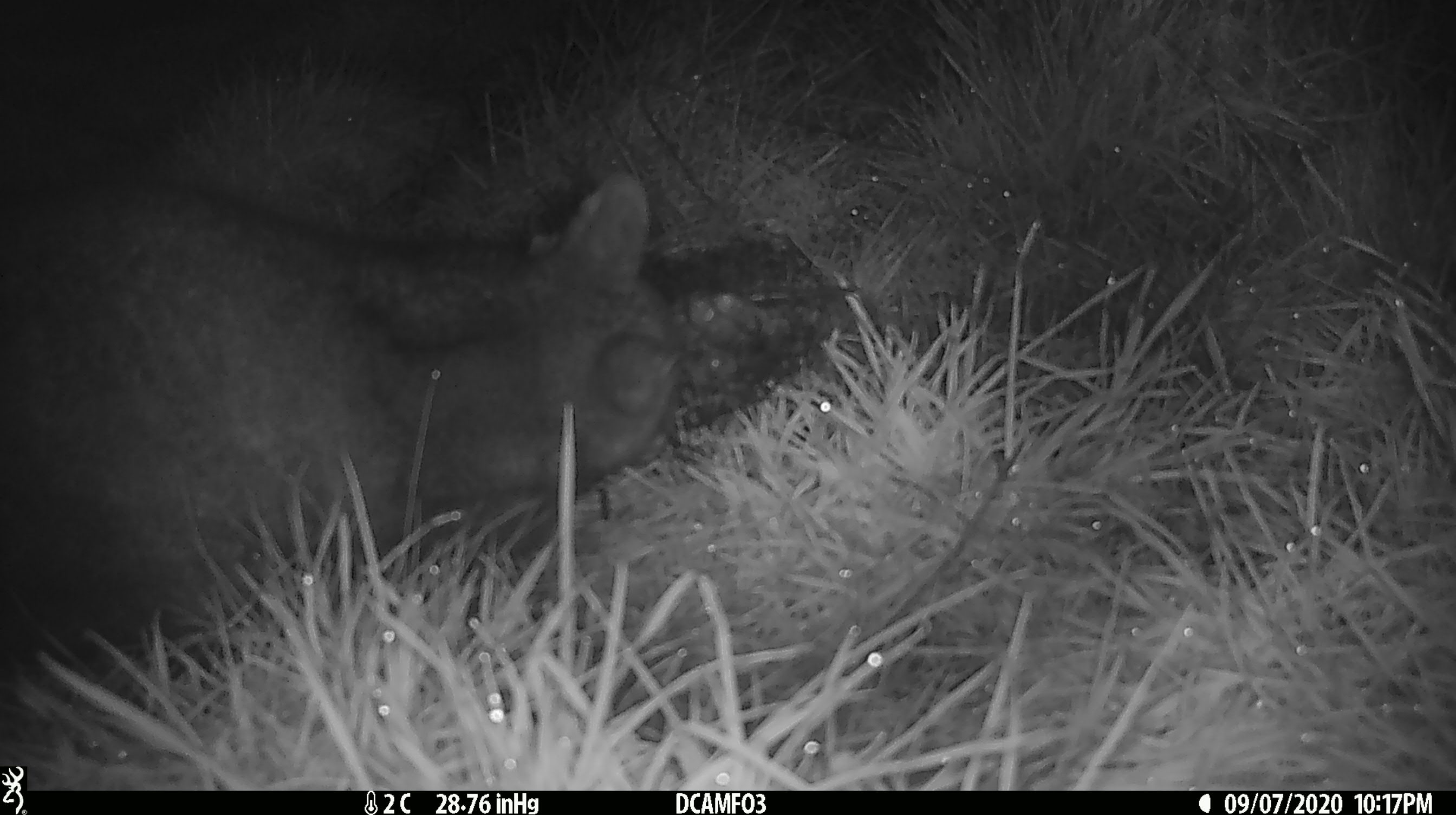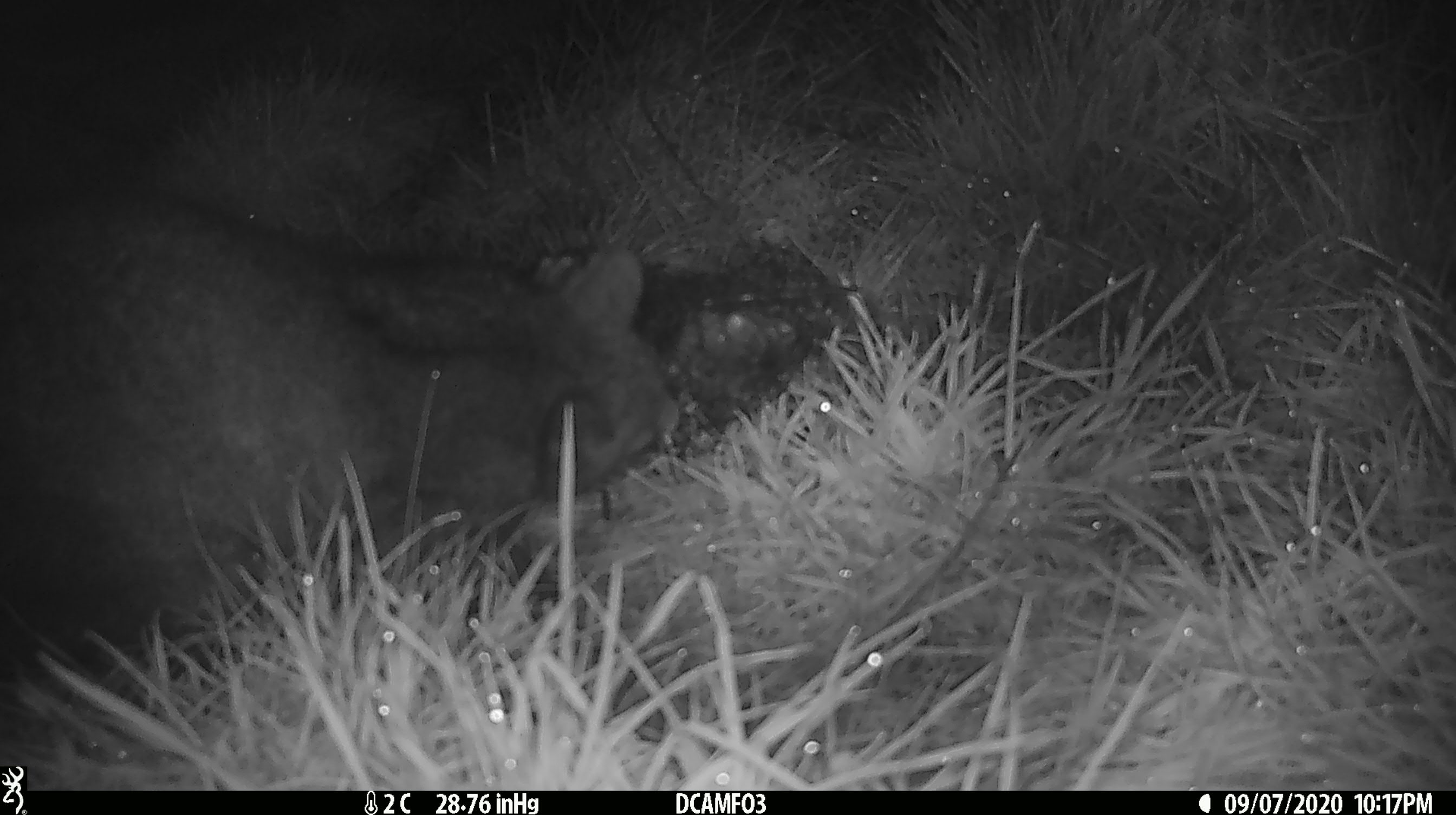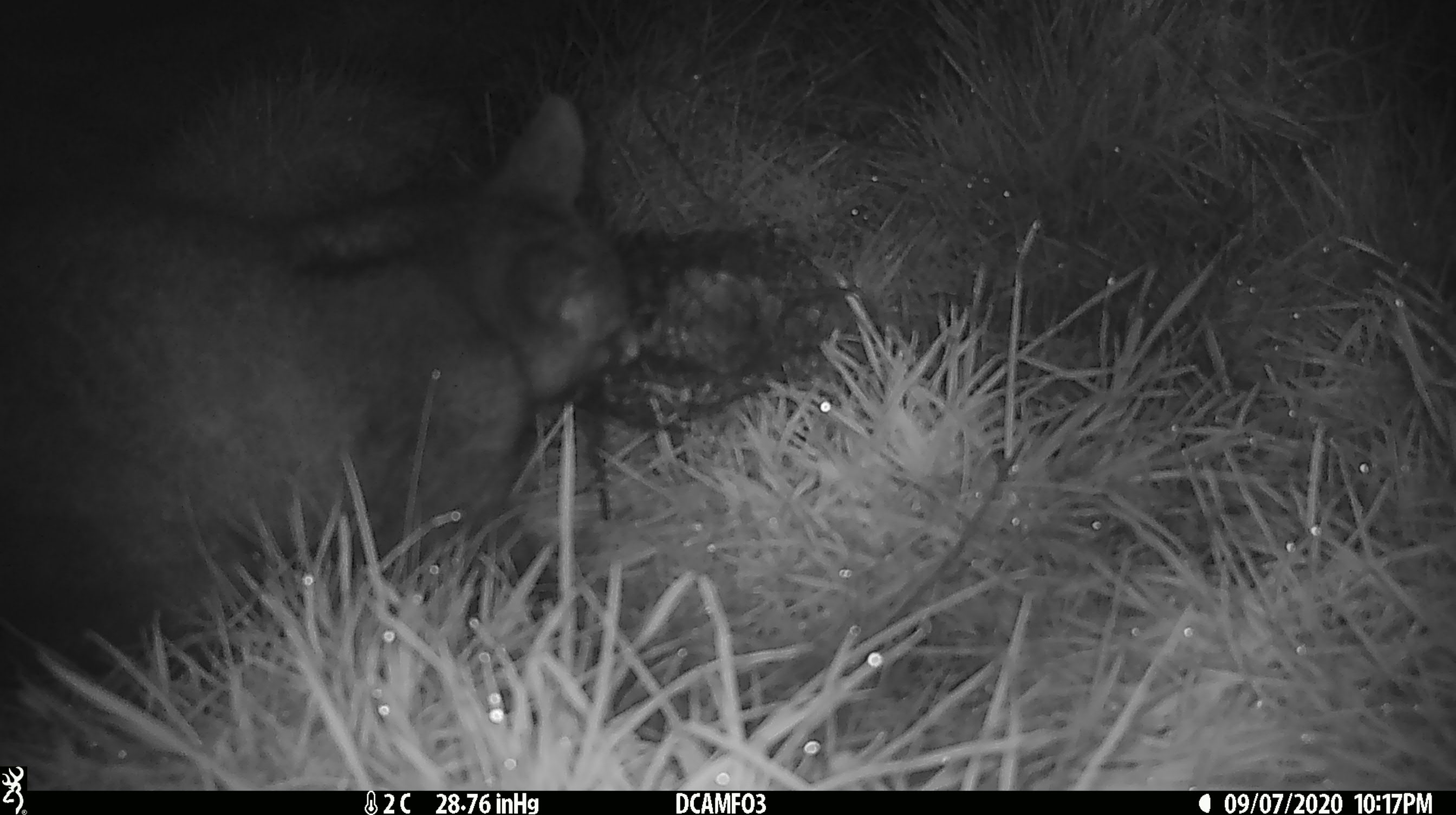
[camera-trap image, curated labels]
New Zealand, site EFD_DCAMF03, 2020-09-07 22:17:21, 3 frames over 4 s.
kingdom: Animalia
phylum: Chordata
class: Mammalia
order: Diprotodontia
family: Phalangeridae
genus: Trichosurus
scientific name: Trichosurus vulpecula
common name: common brushtail possum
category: possum